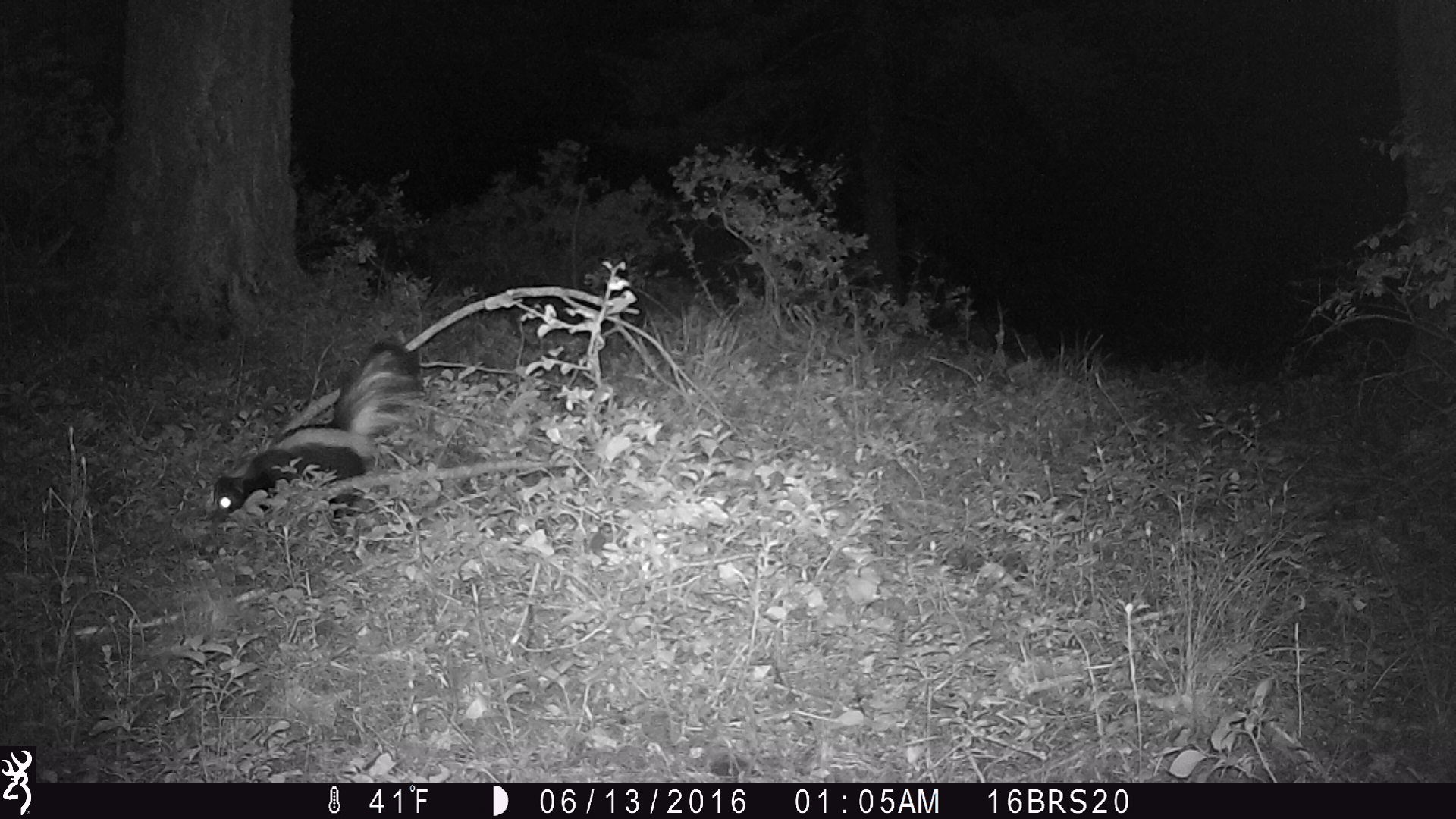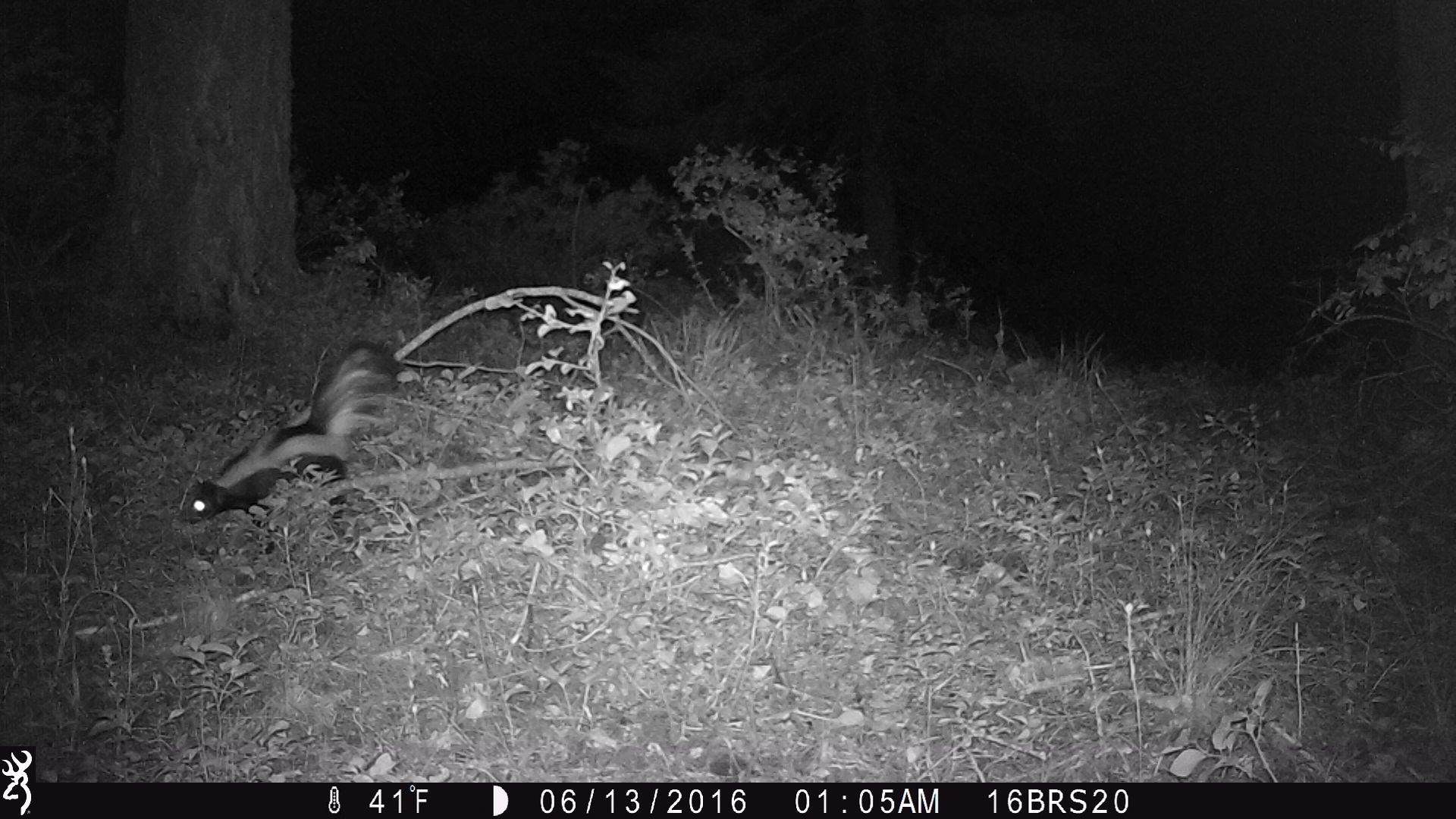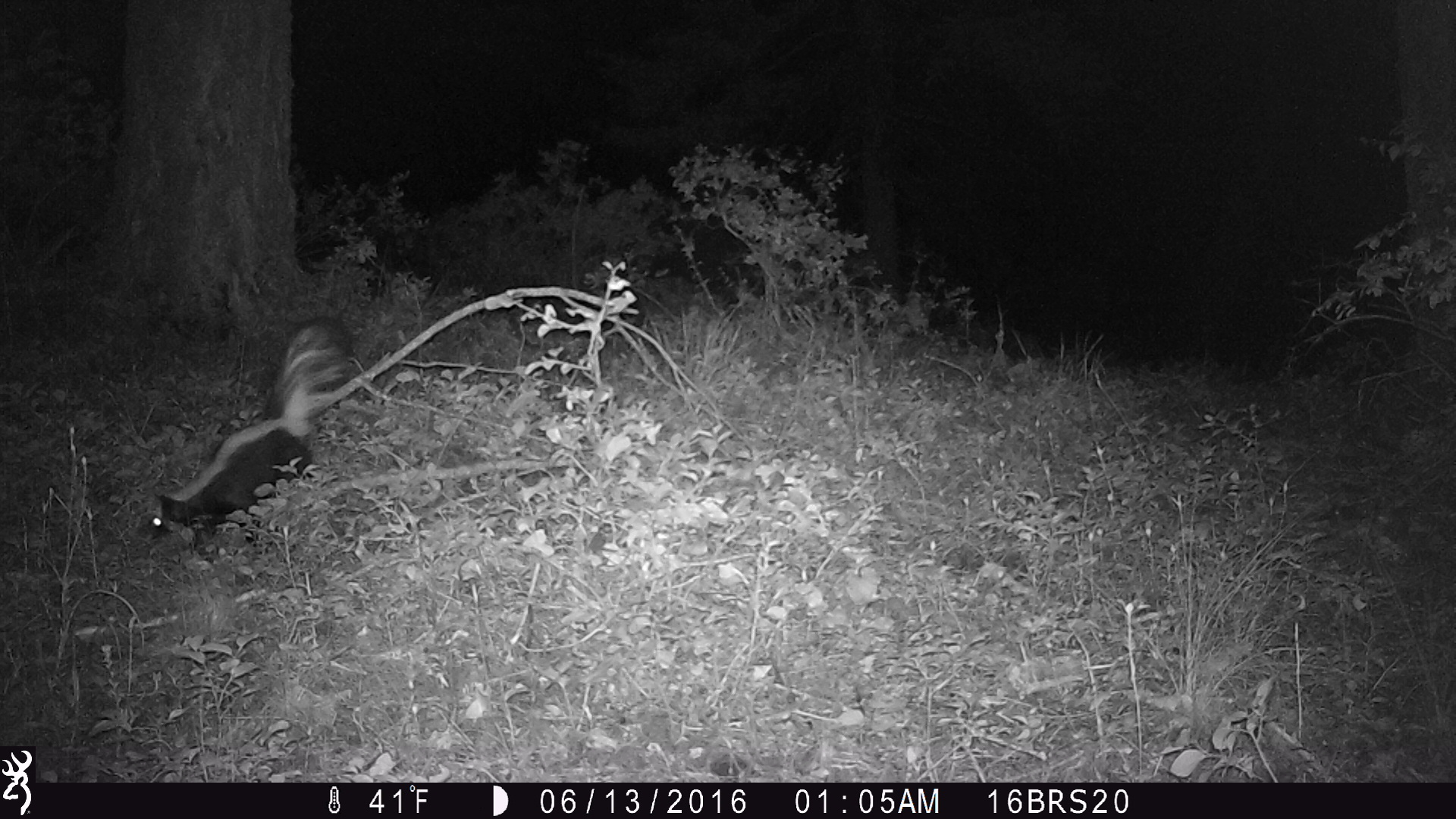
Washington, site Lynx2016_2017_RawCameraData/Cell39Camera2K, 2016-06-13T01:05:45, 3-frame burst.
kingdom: Animalia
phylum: Chordata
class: Mammalia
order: Carnivora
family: Mephitidae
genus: Mephitis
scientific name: Mephitis mephitis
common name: striped skunk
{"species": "Mephitis mephitis (striped skunk)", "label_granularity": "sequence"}